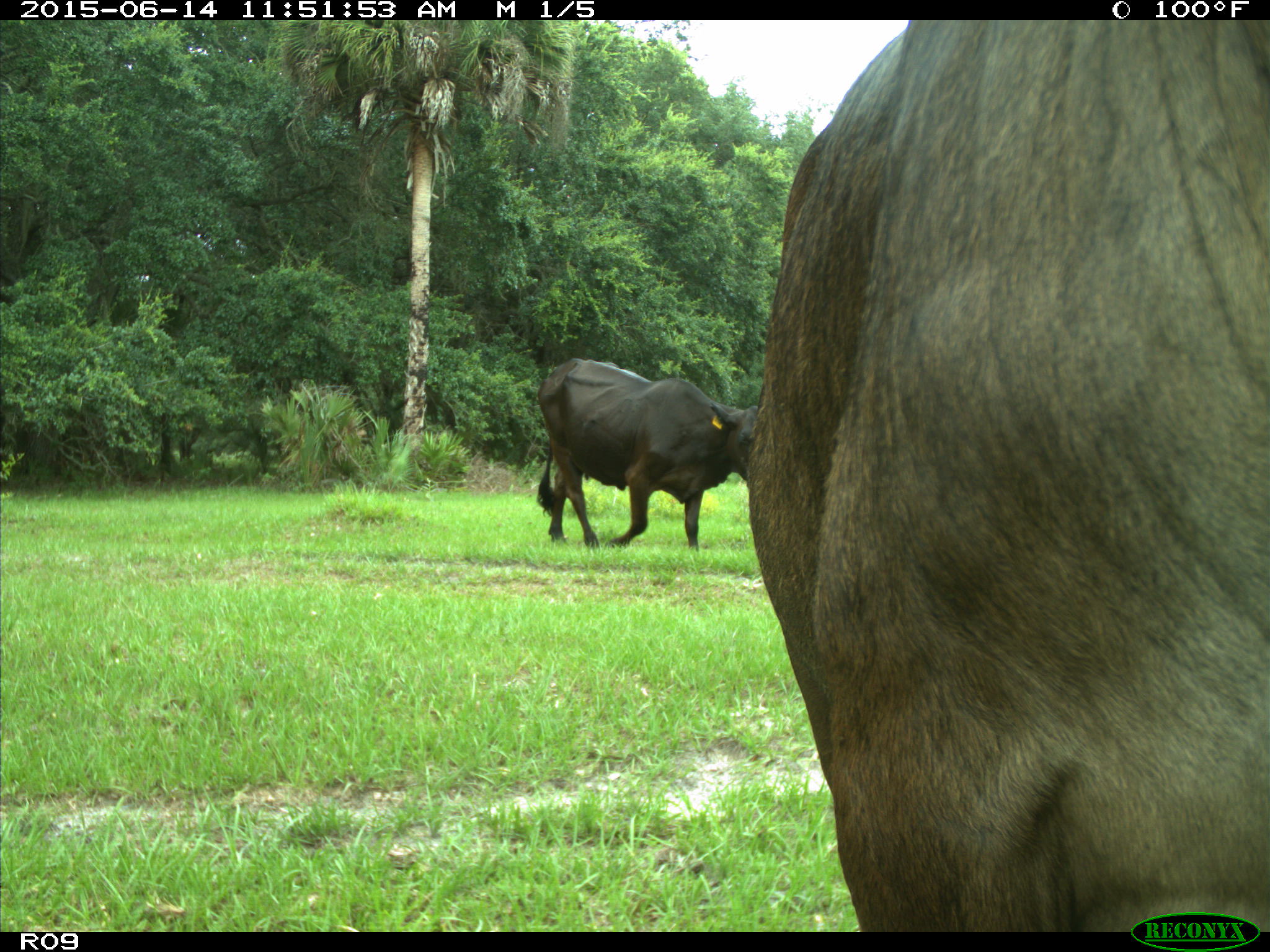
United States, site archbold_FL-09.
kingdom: Animalia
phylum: Chordata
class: Mammalia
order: Artiodactyla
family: Bovidae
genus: Bos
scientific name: Bos taurus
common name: domestic cow